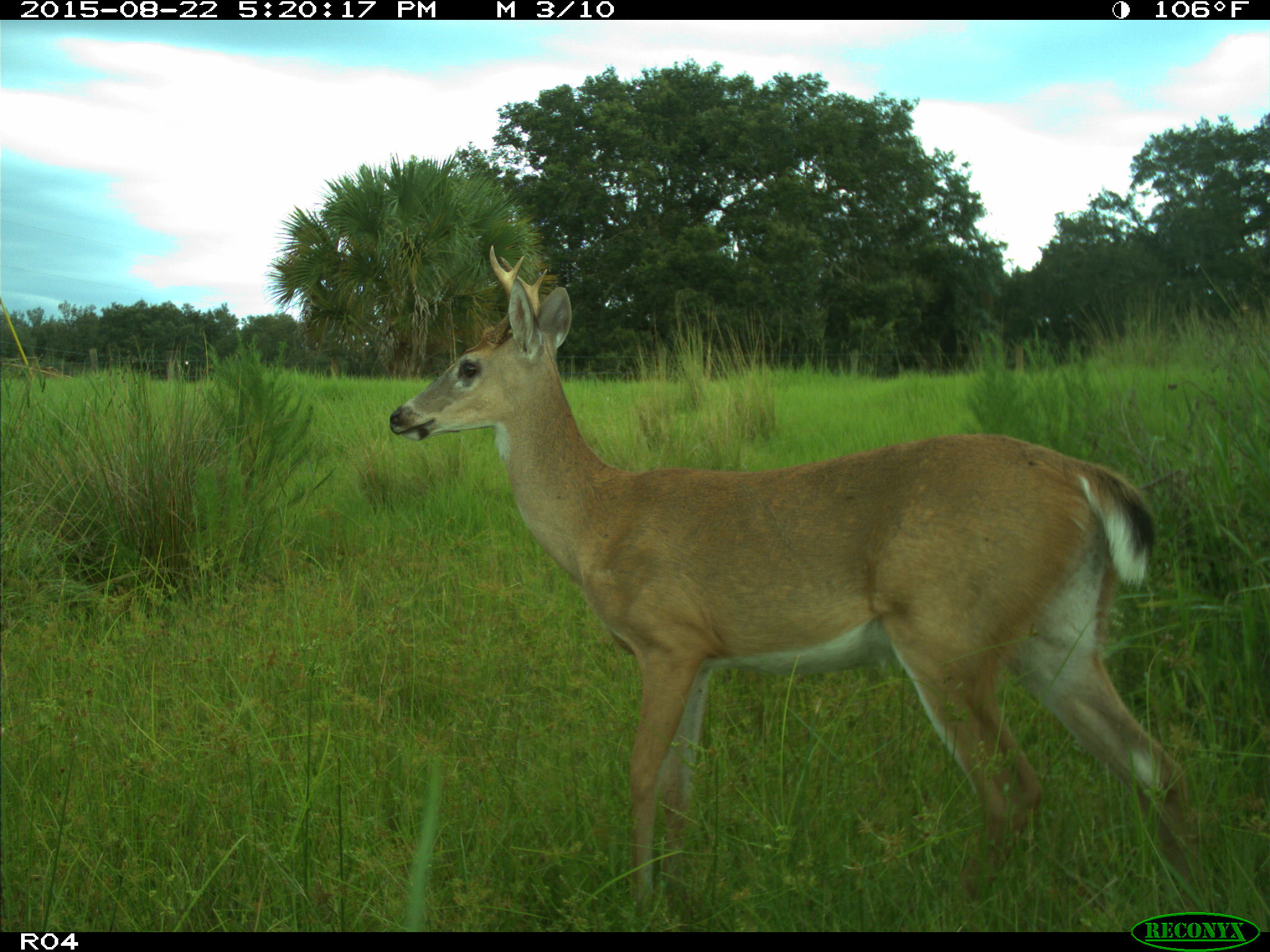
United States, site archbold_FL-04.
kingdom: Animalia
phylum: Chordata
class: Mammalia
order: Artiodactyla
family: Cervidae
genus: Odocoileus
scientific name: Odocoileus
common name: deer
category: unidentified deer